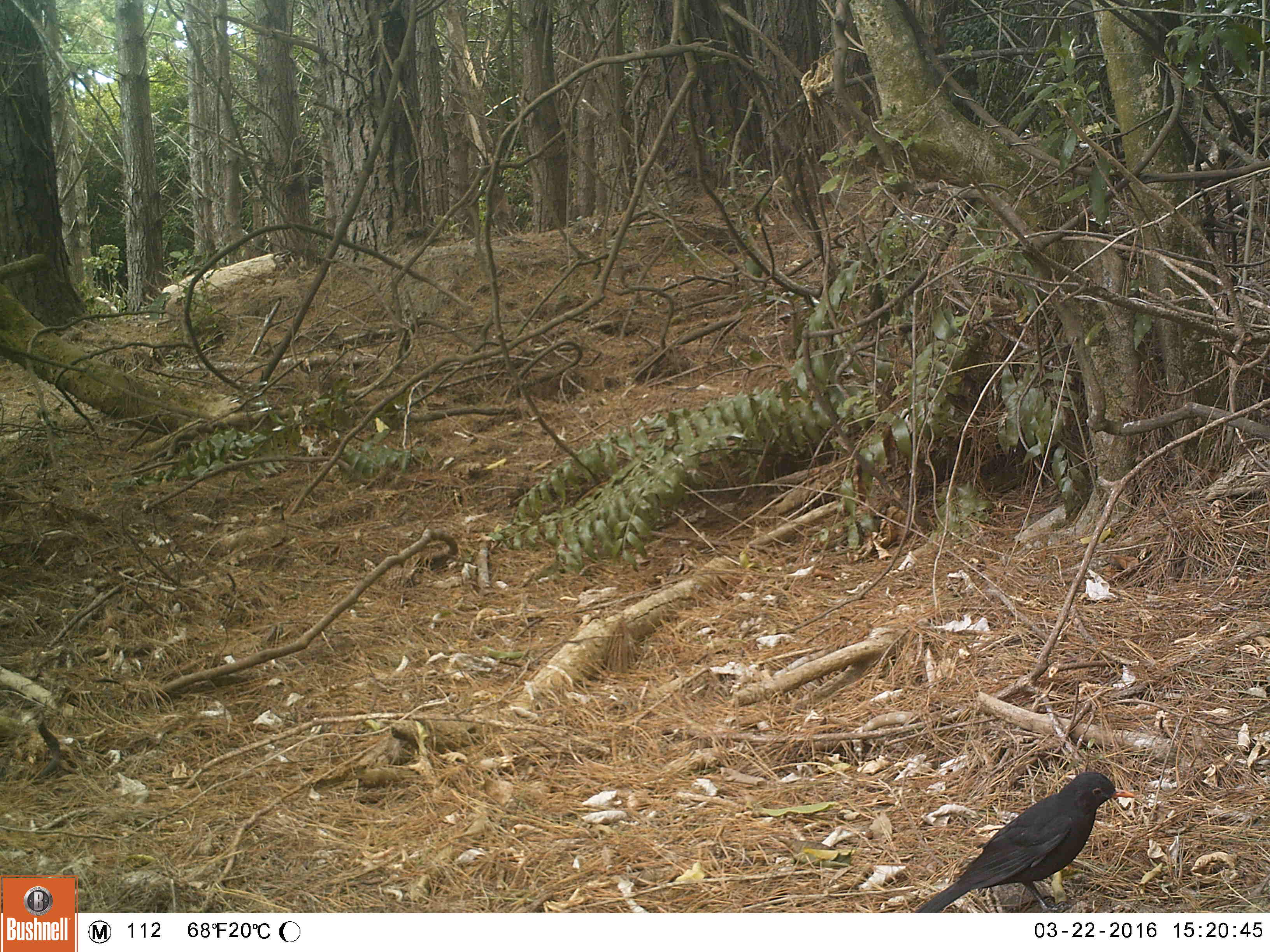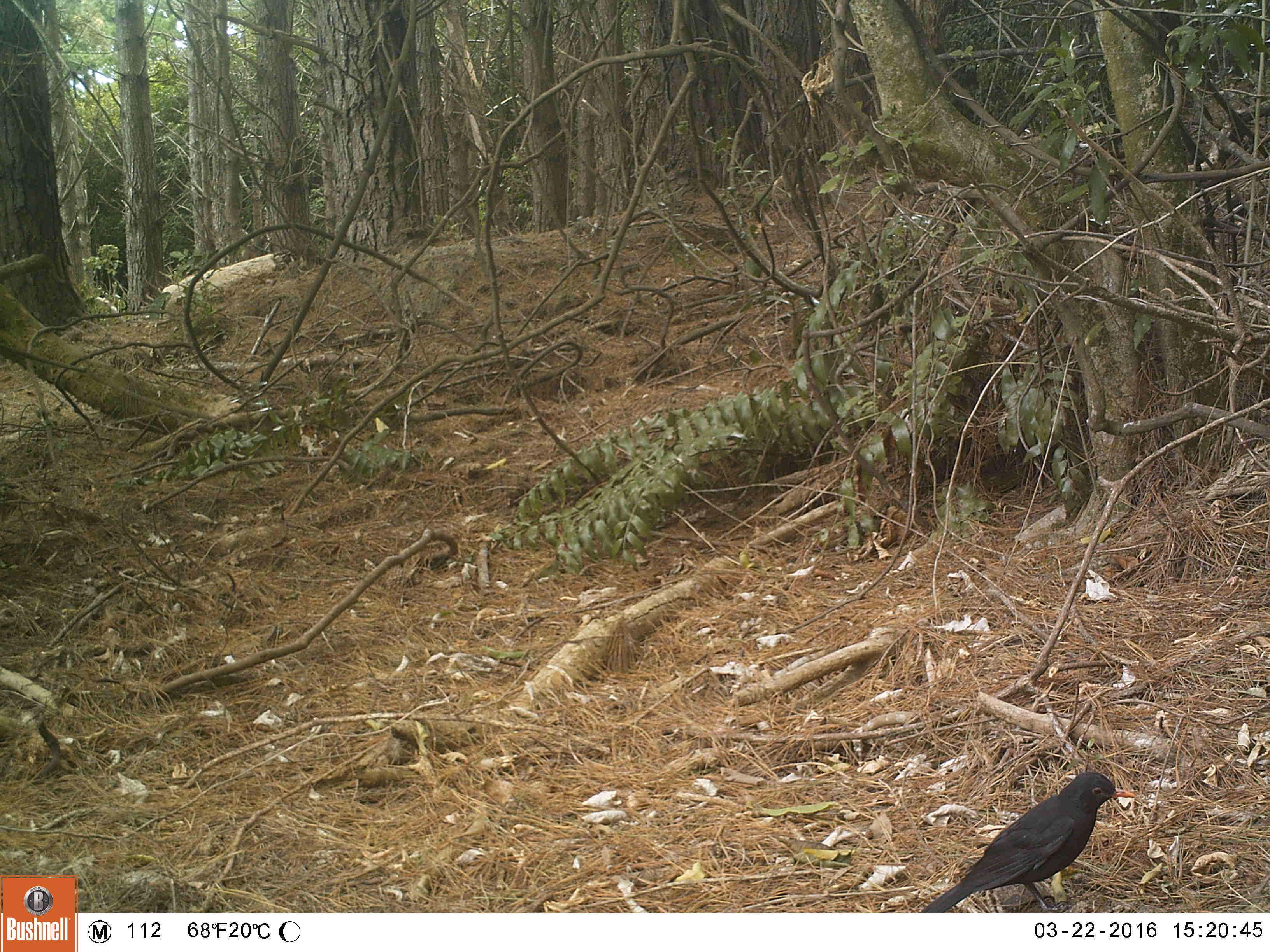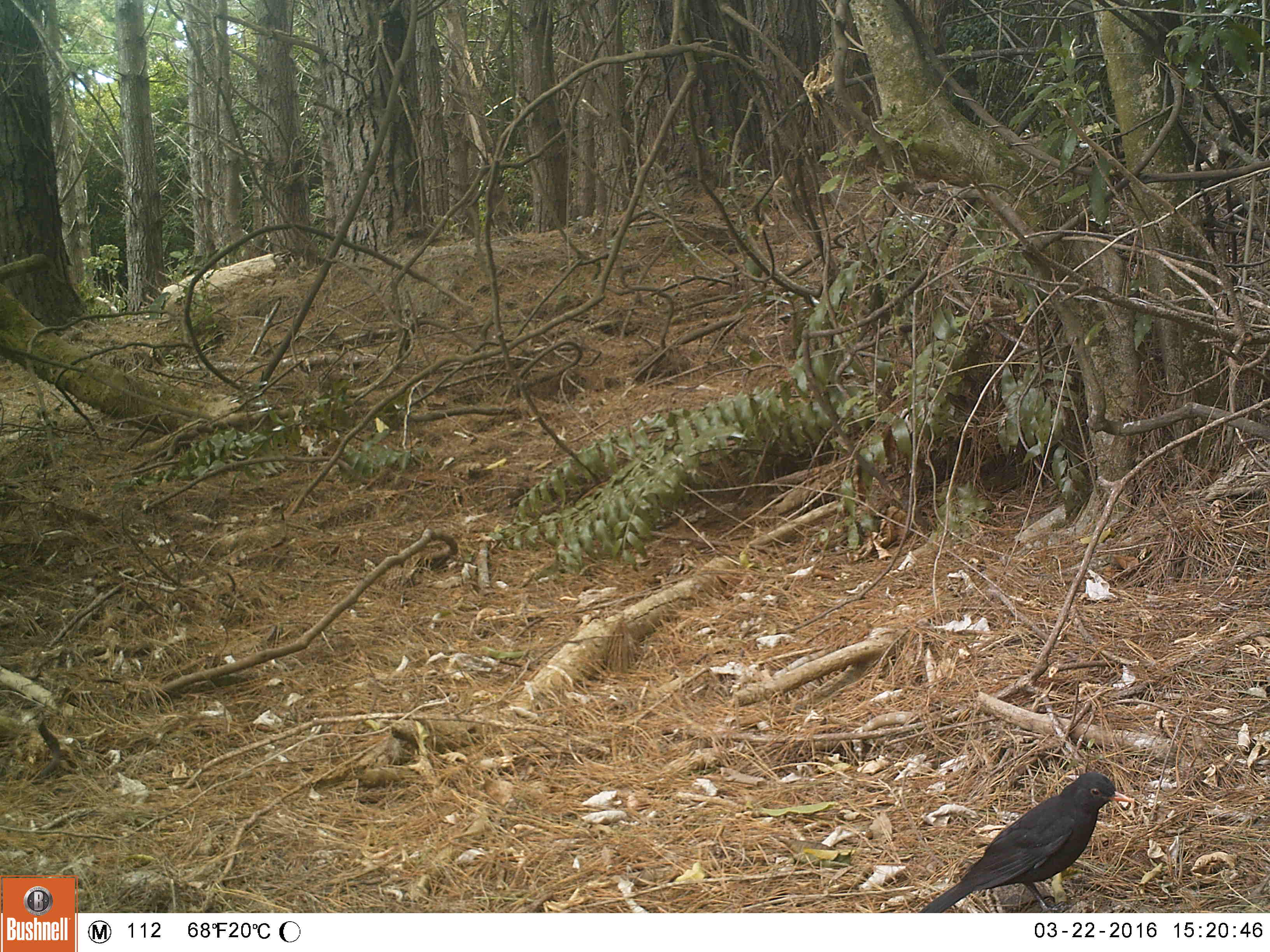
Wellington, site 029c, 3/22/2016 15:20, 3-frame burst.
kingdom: Animalia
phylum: Chordata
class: Aves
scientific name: Aves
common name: bird